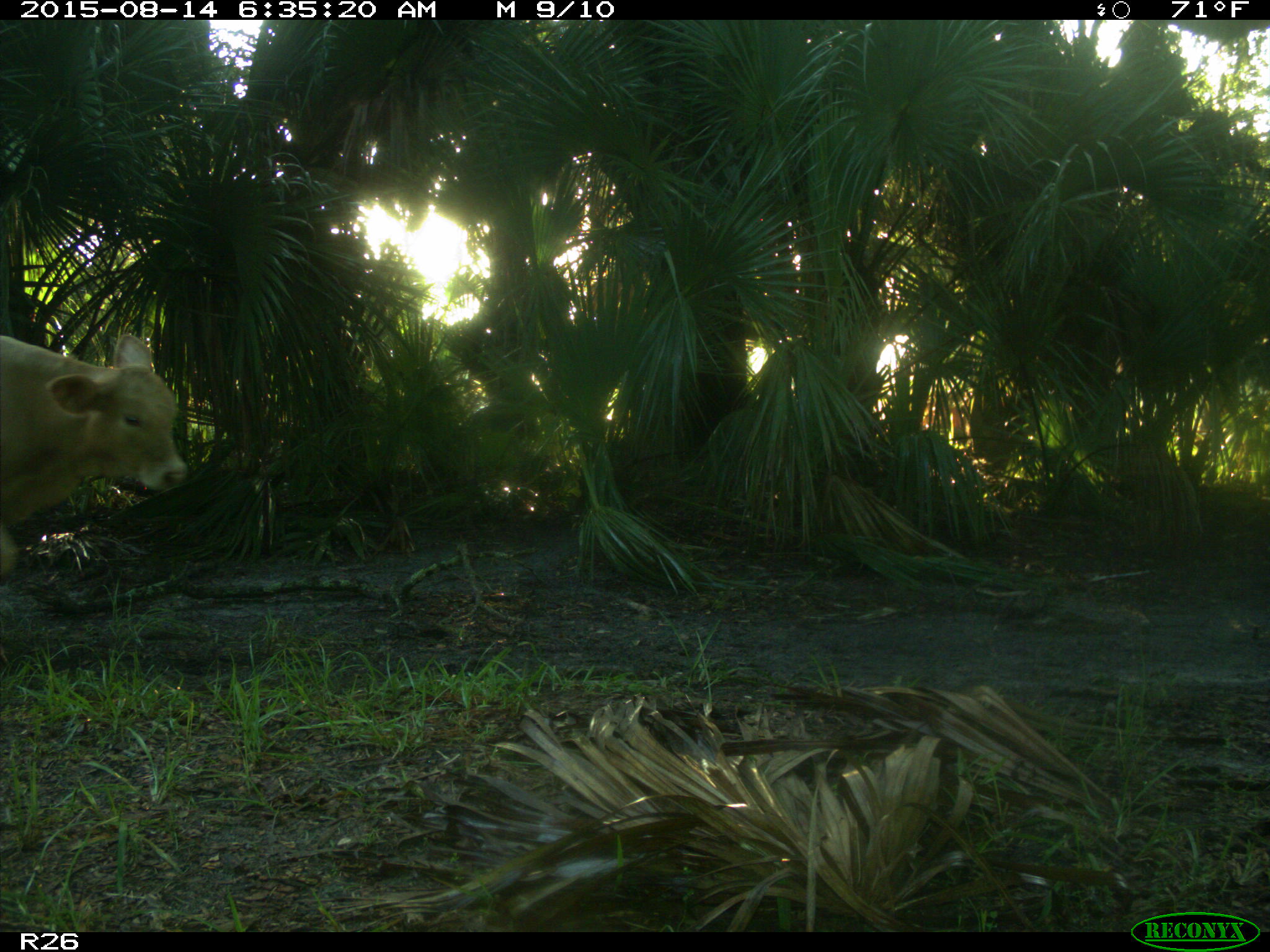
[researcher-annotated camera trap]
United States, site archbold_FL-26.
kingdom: Animalia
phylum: Chordata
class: Mammalia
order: Artiodactyla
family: Bovidae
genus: Bos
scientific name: Bos taurus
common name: domestic cow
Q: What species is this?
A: Bos taurus (domestic cow).